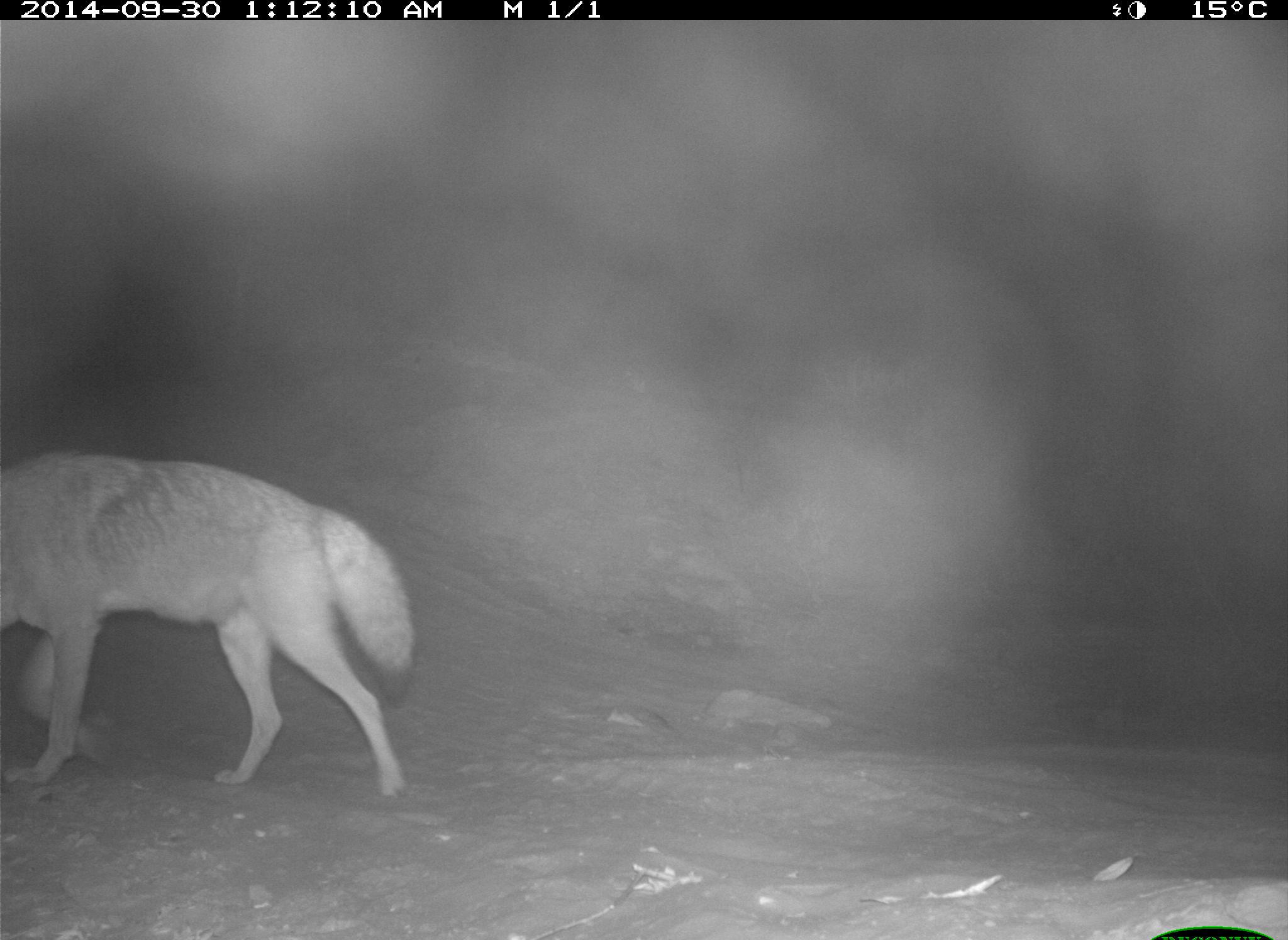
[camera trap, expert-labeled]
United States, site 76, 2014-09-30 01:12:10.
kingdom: Animalia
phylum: Chordata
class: Mammalia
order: Carnivora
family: Canidae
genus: Canis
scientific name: Canis latrans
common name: coyote